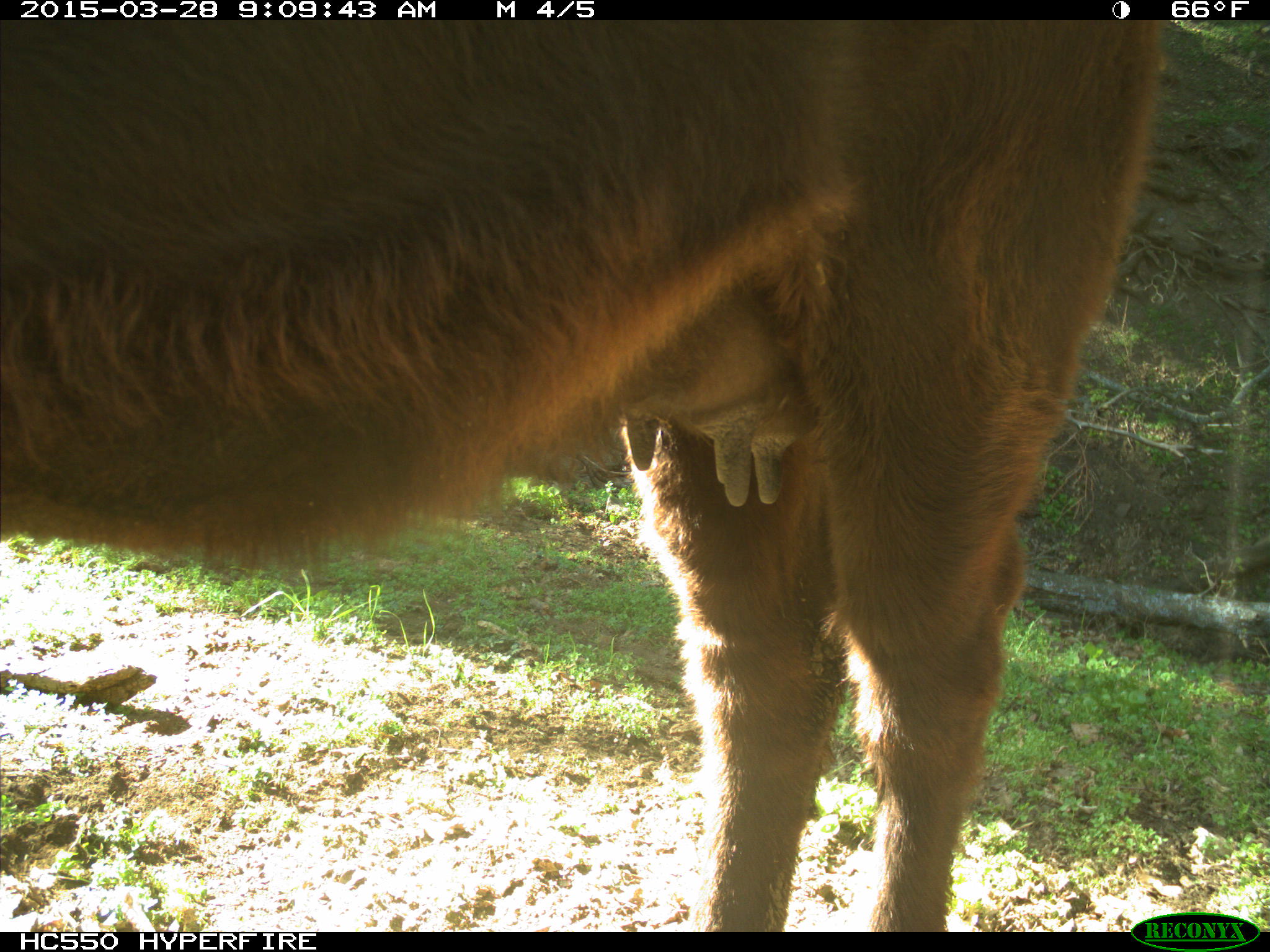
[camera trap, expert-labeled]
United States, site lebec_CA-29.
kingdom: Animalia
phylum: Chordata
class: Mammalia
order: Artiodactyla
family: Bovidae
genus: Bos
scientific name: Bos taurus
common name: domestic cow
Bos taurus (domestic cow).